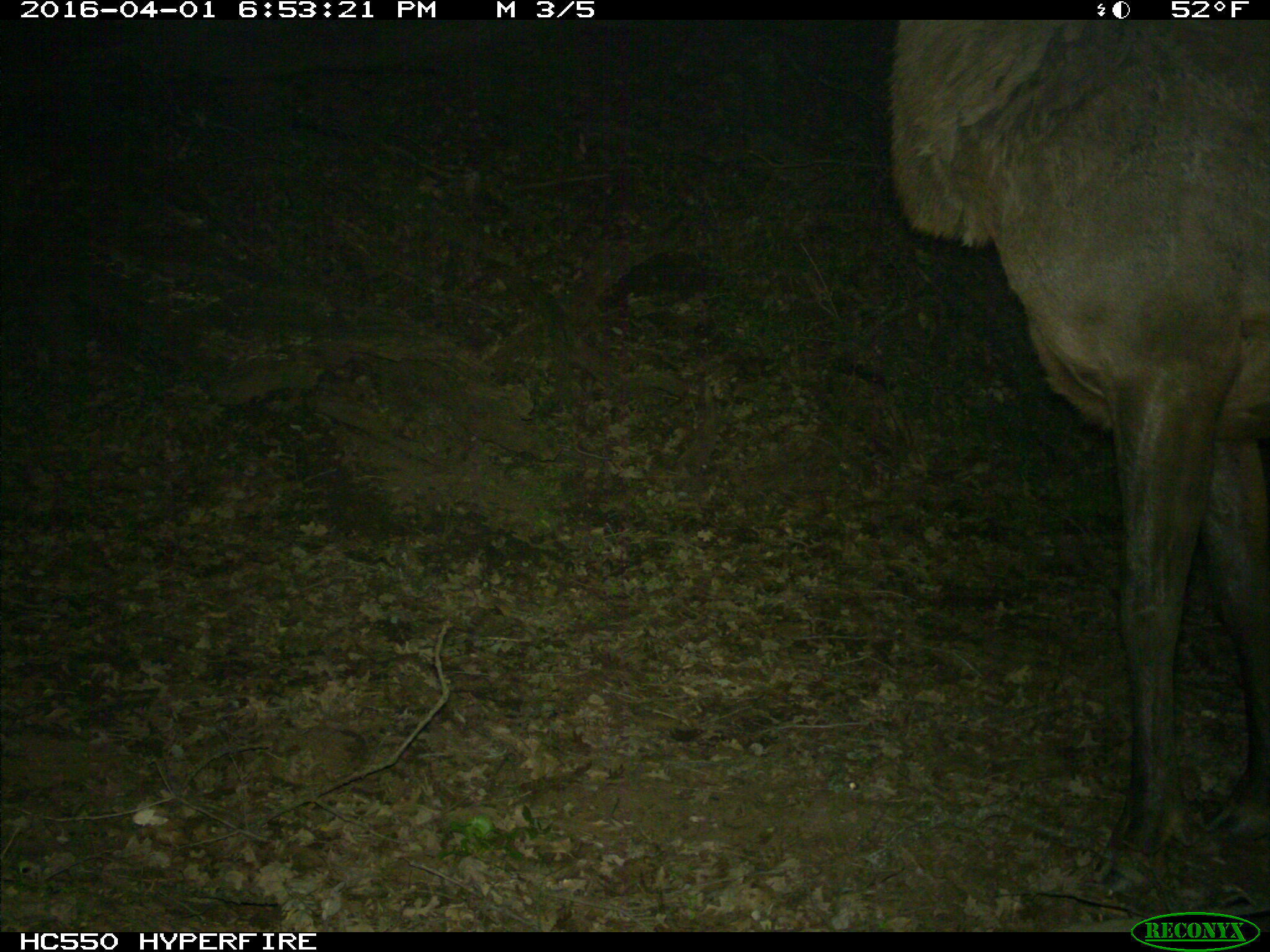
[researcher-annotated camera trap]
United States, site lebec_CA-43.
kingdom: Animalia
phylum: Chordata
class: Mammalia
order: Artiodactyla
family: Cervidae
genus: Cervus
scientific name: Cervus canadensis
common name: elk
Cervus canadensis (elk).